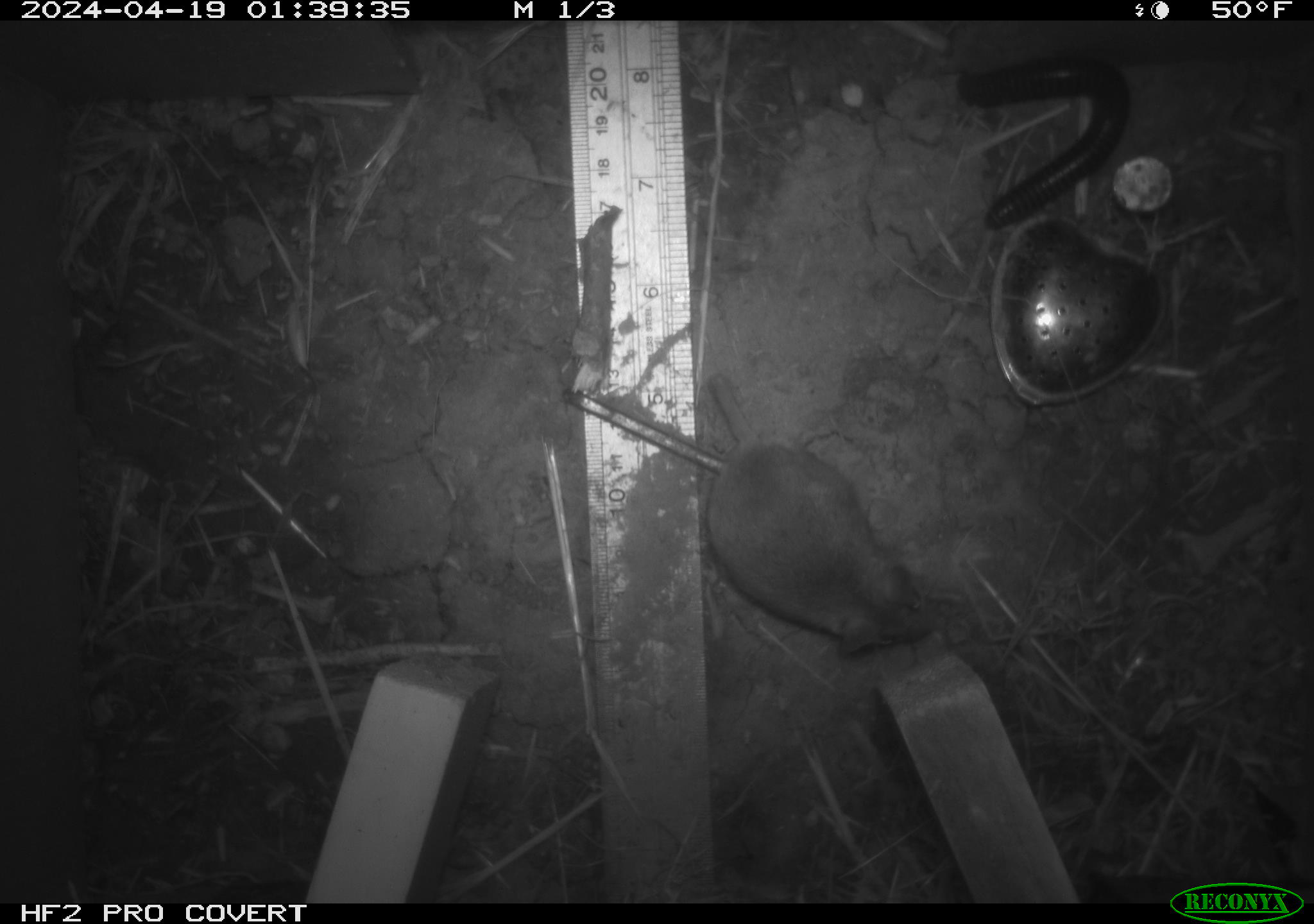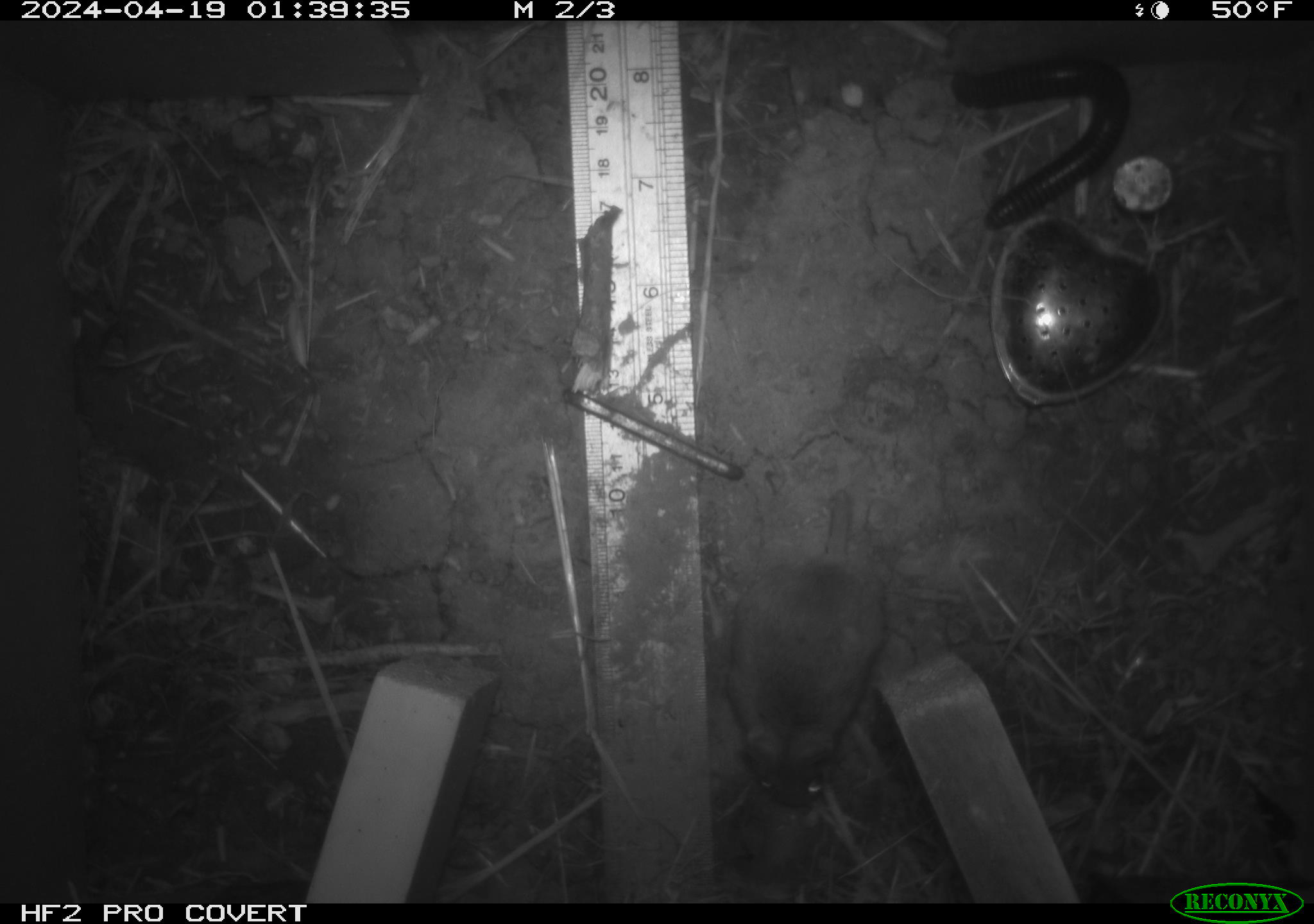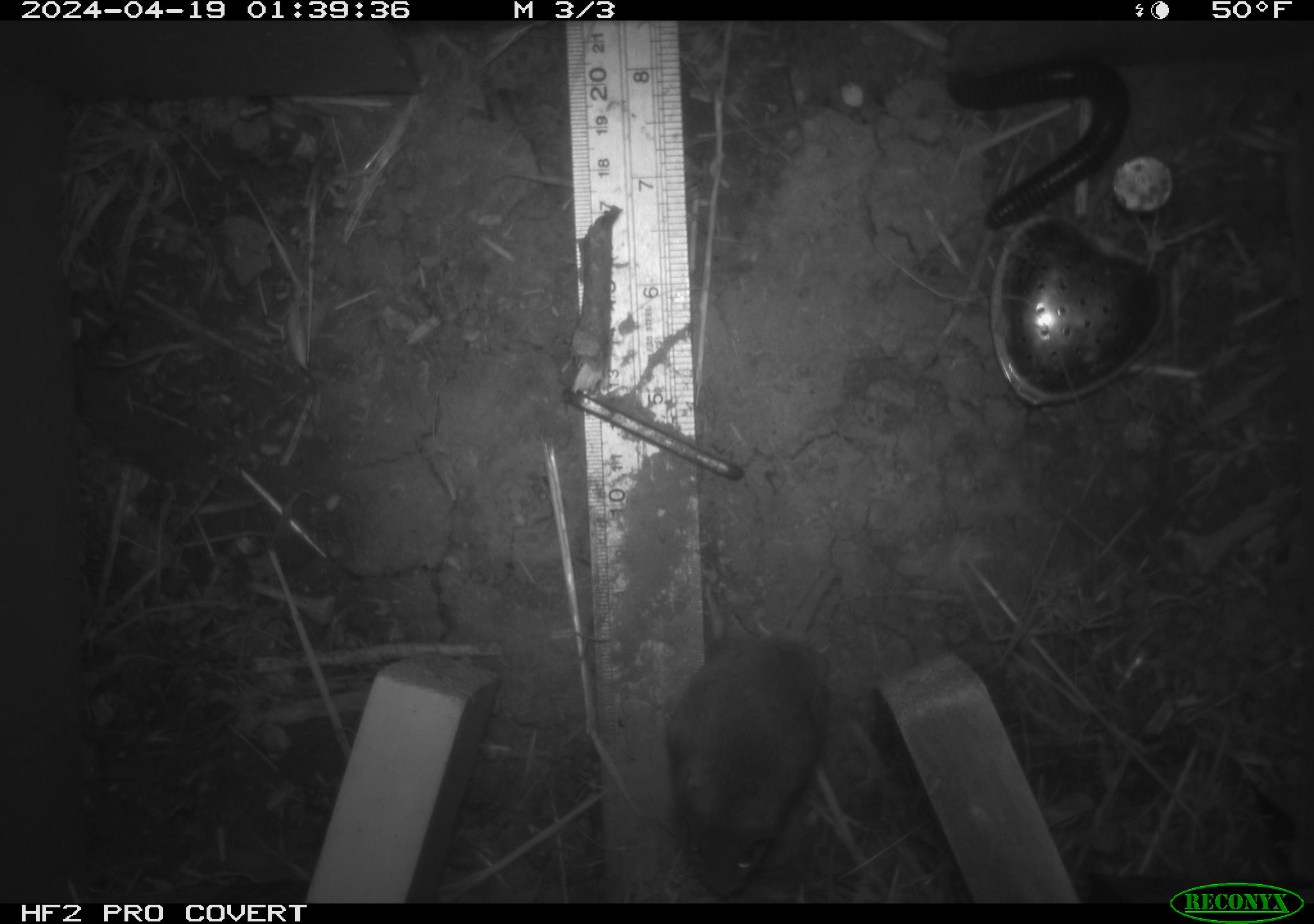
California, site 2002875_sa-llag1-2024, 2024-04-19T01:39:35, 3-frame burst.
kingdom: Animalia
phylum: Arthropoda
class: Diplopoda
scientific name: Diplopoda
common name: millipedes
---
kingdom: Animalia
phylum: Chordata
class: Mammalia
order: Rodentia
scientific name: Rodentia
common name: mouse species